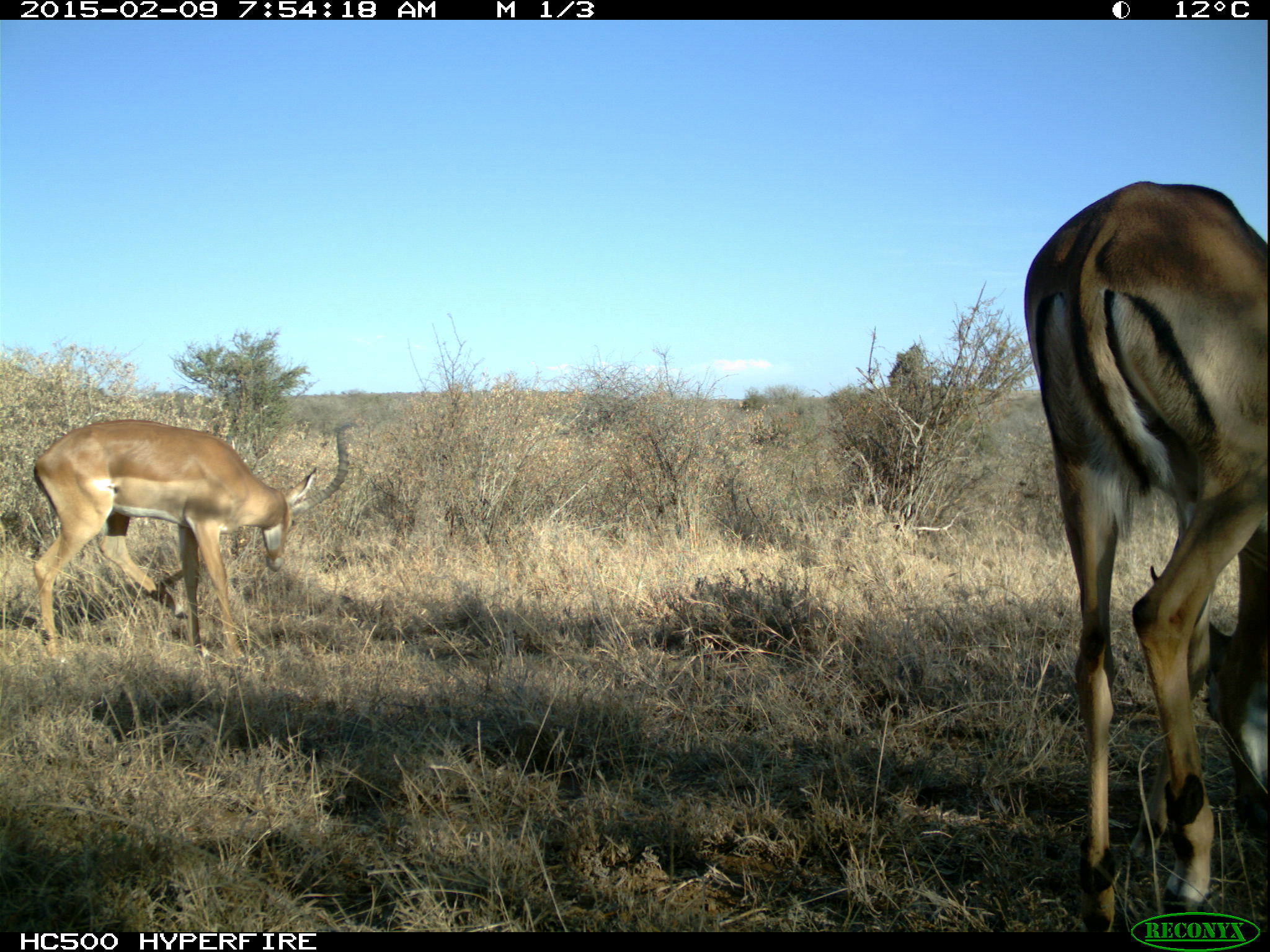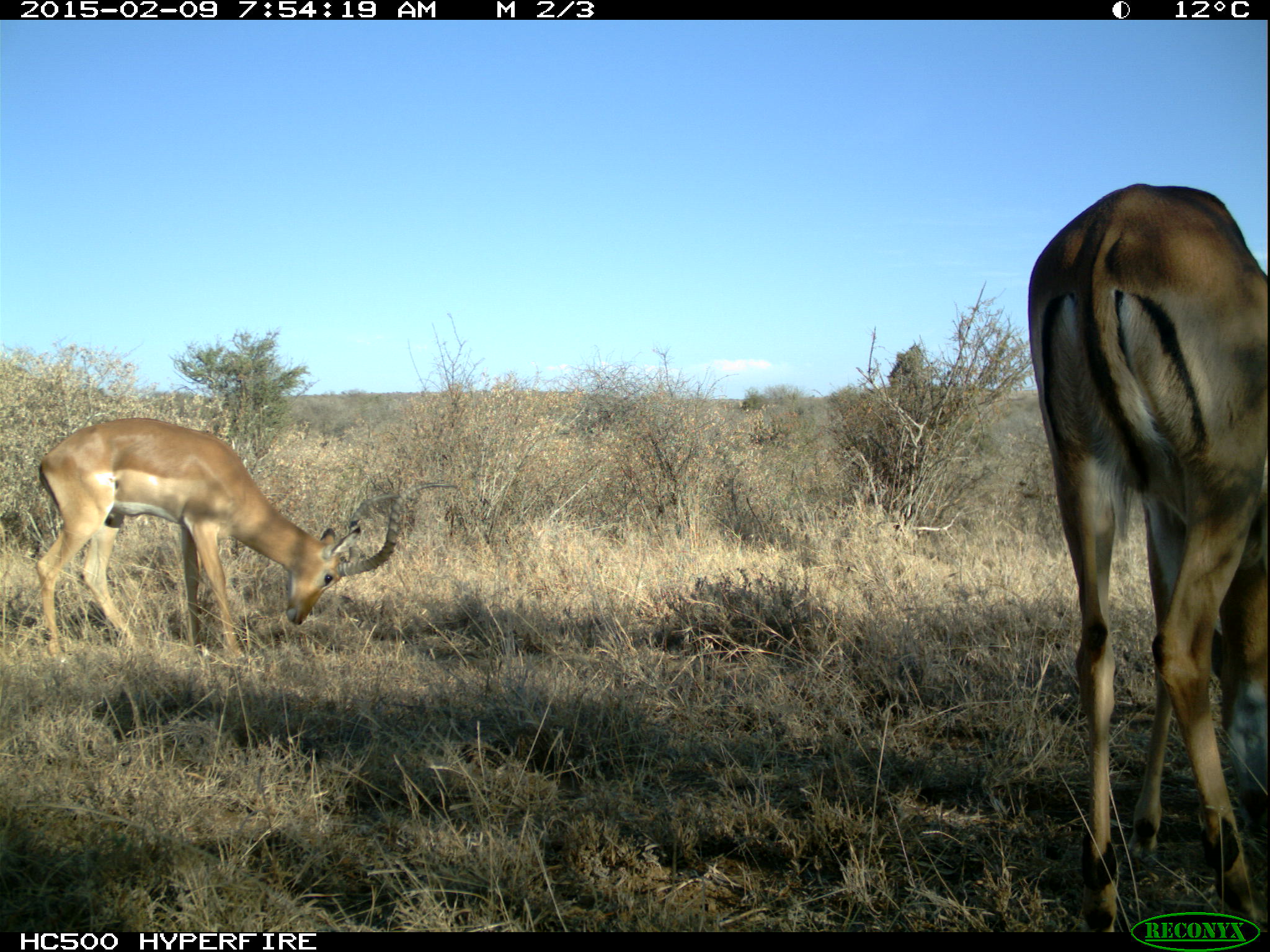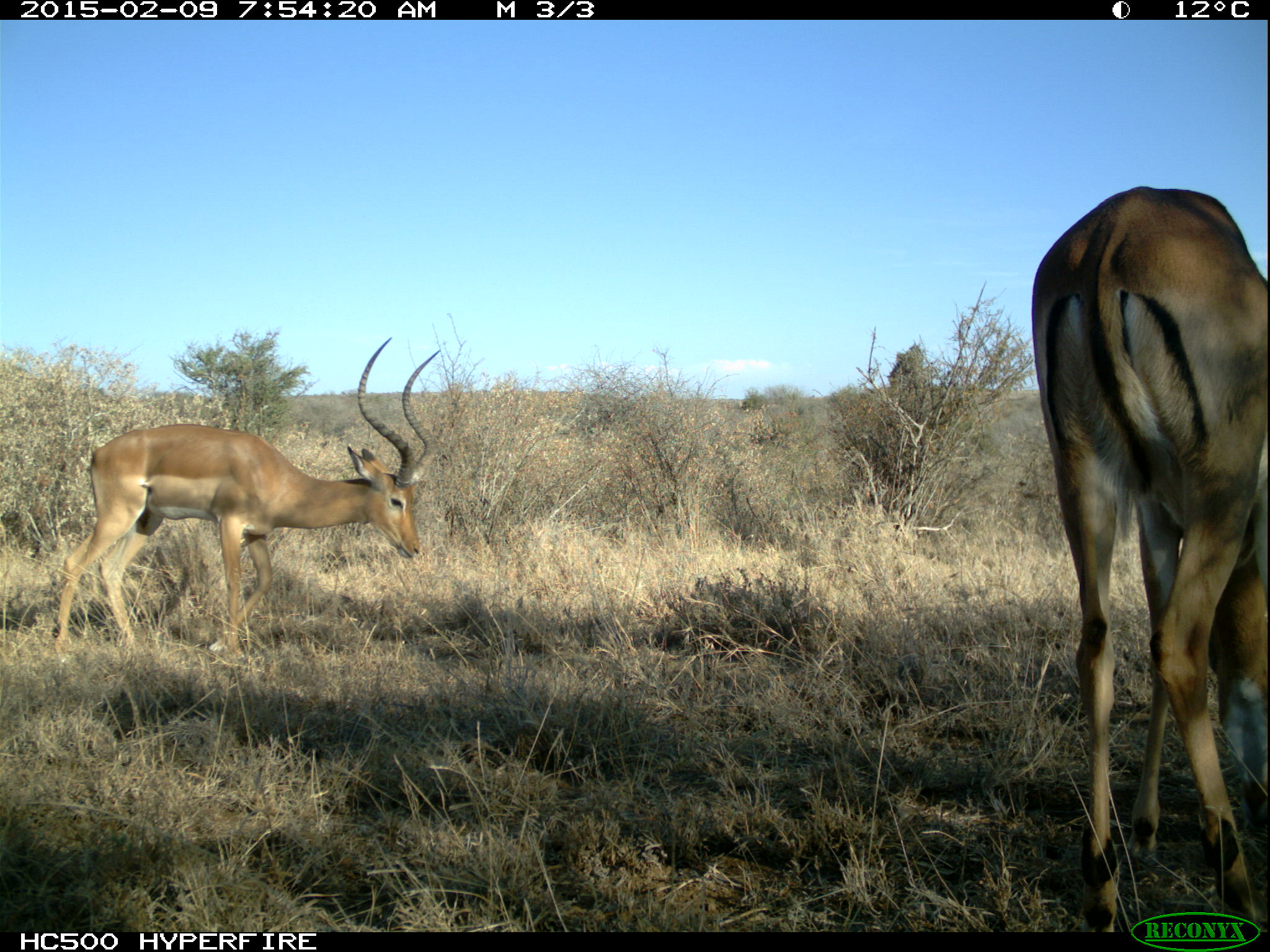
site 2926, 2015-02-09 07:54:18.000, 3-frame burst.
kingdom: Animalia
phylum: Chordata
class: Mammalia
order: Artiodactyla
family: Bovidae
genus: Aepyceros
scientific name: Aepyceros melampus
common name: impala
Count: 2.